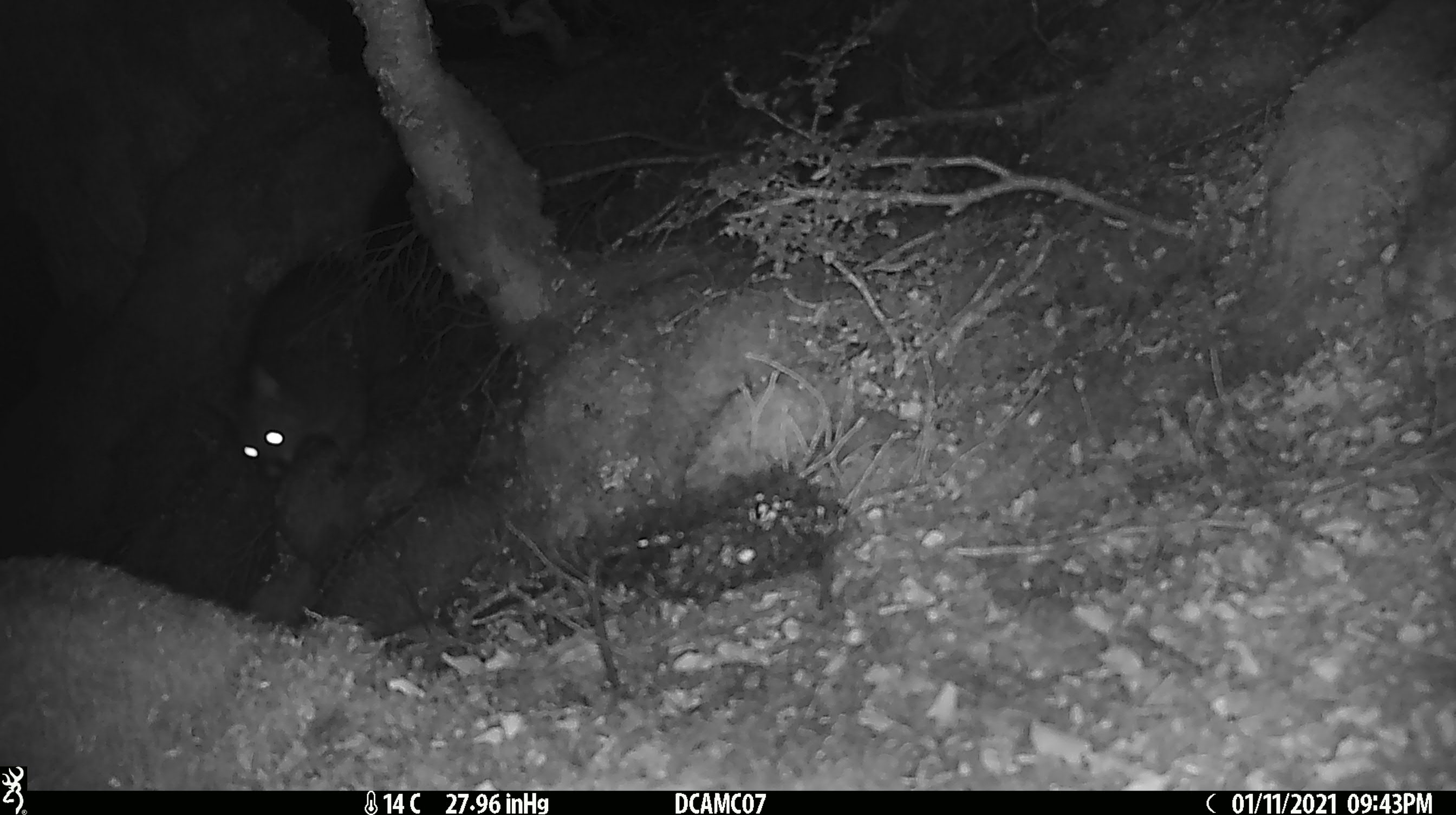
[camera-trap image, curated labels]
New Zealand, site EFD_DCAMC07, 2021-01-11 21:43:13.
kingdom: Animalia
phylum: Chordata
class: Mammalia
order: Diprotodontia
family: Phalangeridae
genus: Trichosurus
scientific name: Trichosurus vulpecula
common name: common brushtail possum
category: possum